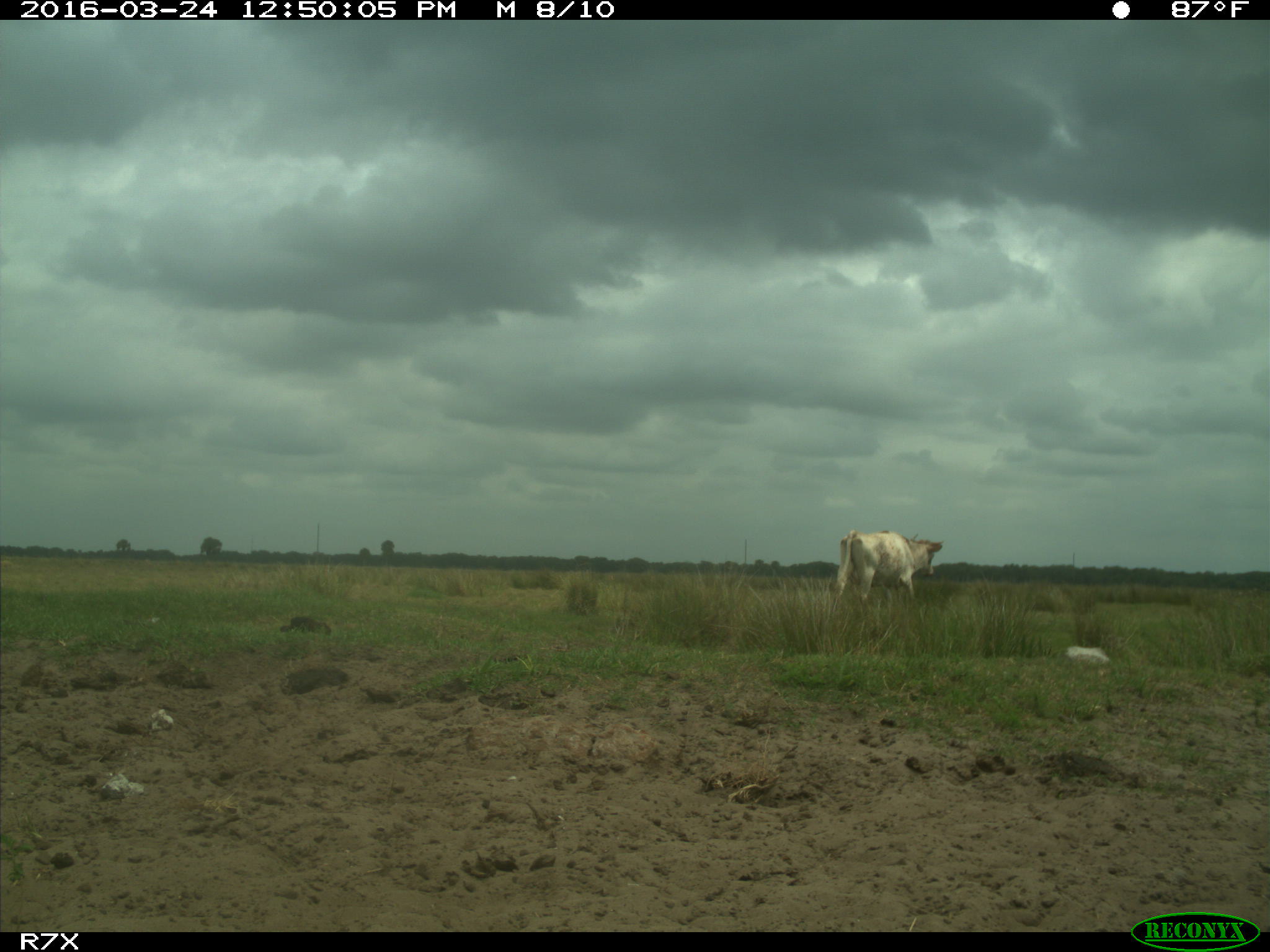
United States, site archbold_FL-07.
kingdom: Animalia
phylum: Chordata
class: Mammalia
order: Artiodactyla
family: Bovidae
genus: Bos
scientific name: Bos taurus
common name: domestic cow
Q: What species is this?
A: Bos taurus (domestic cow).